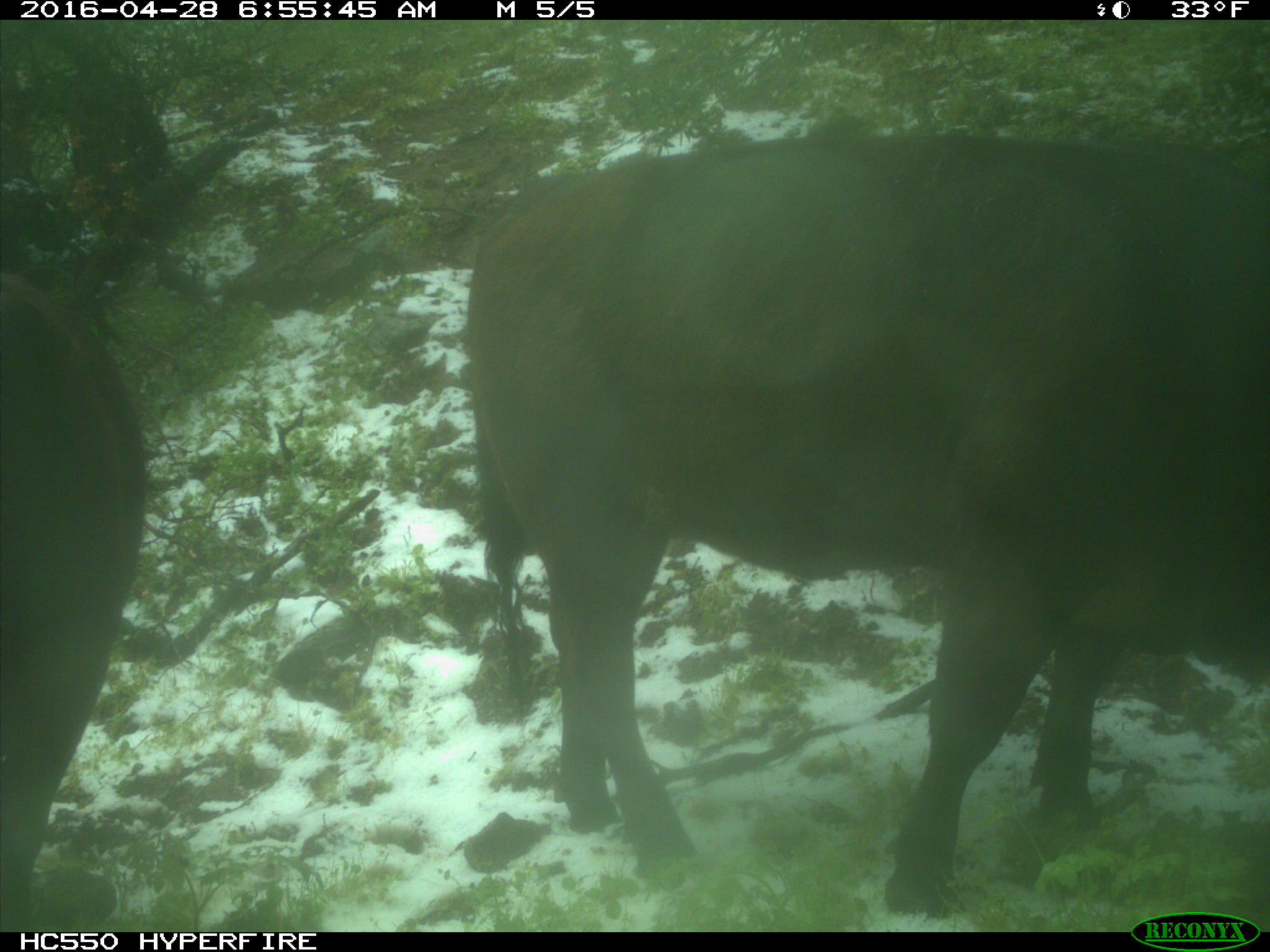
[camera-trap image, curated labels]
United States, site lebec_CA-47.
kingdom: Animalia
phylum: Chordata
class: Mammalia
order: Artiodactyla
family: Bovidae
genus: Bos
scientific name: Bos taurus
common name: domestic cow